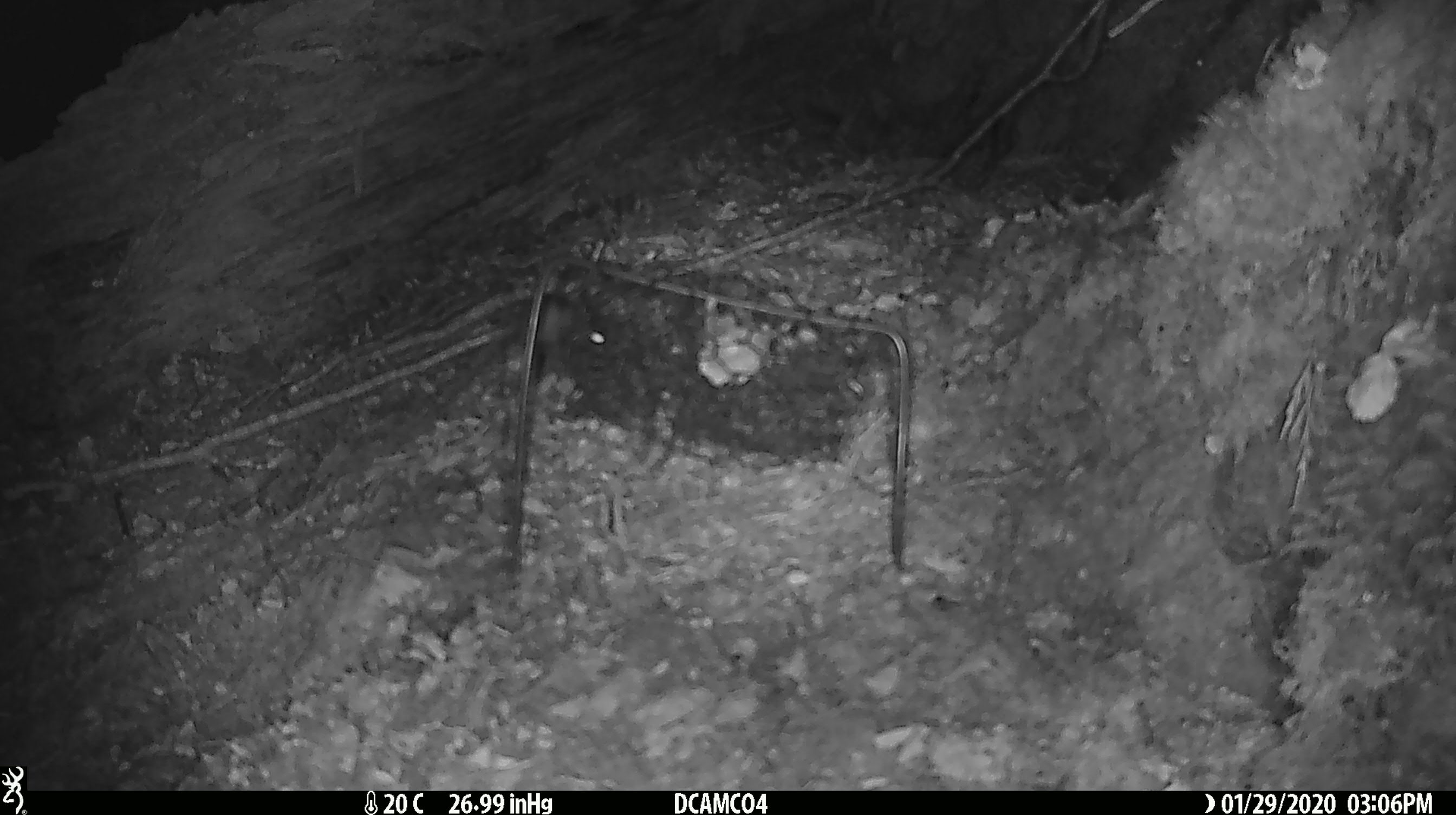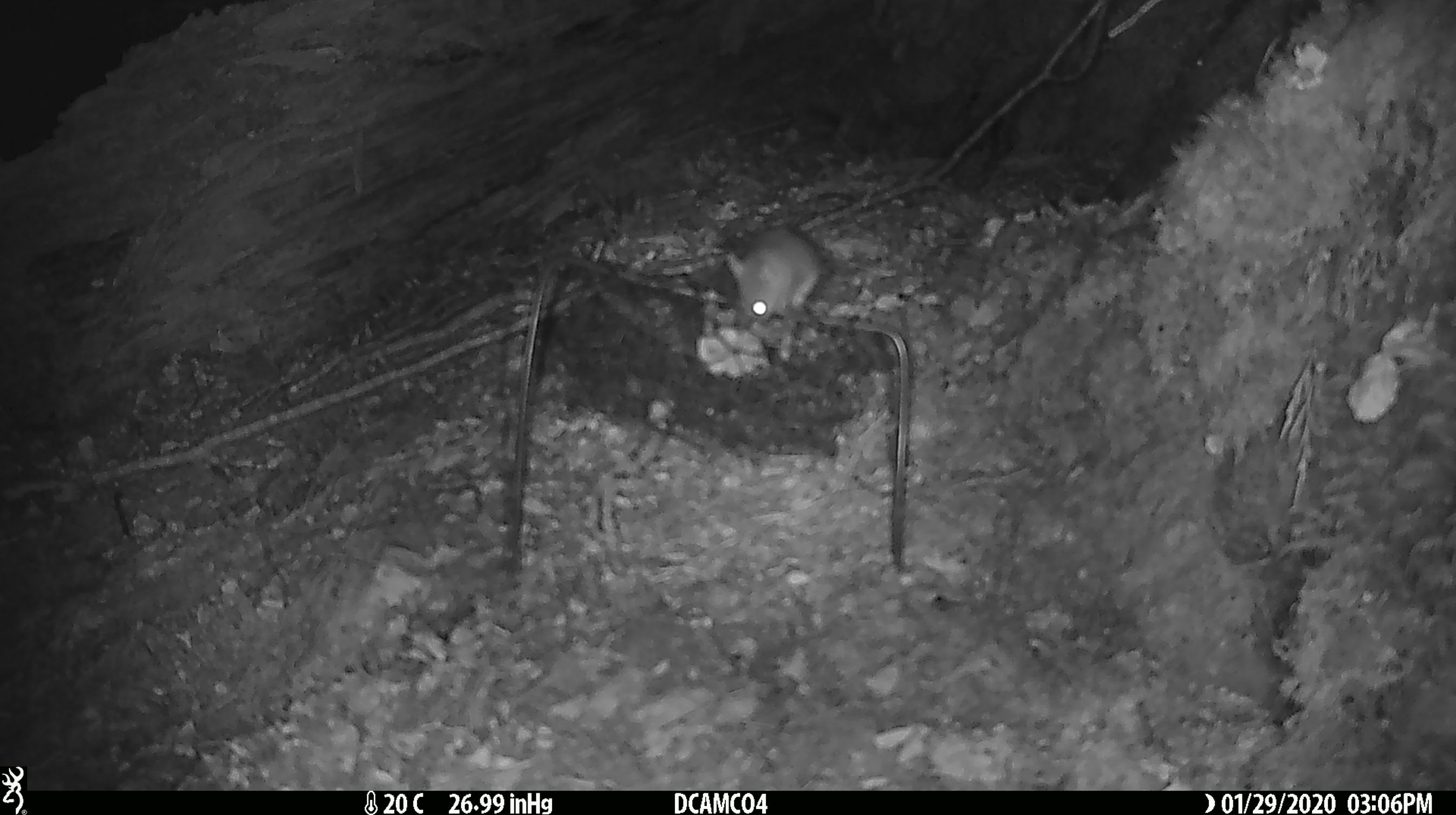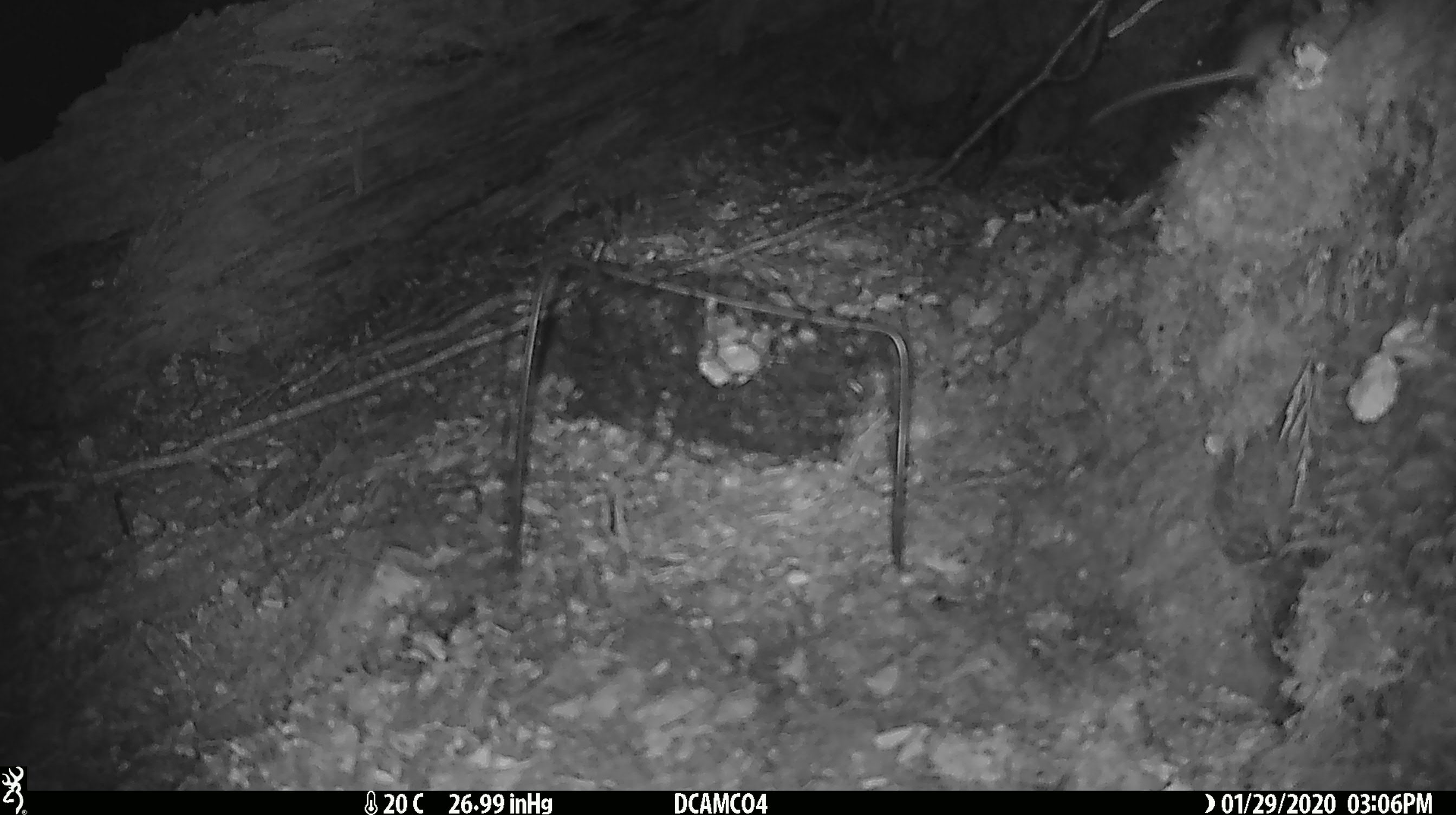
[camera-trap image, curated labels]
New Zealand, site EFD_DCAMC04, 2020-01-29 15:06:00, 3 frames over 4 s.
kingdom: Animalia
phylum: Chordata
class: Mammalia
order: Rodentia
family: Muridae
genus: Mus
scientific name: Mus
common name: mouse